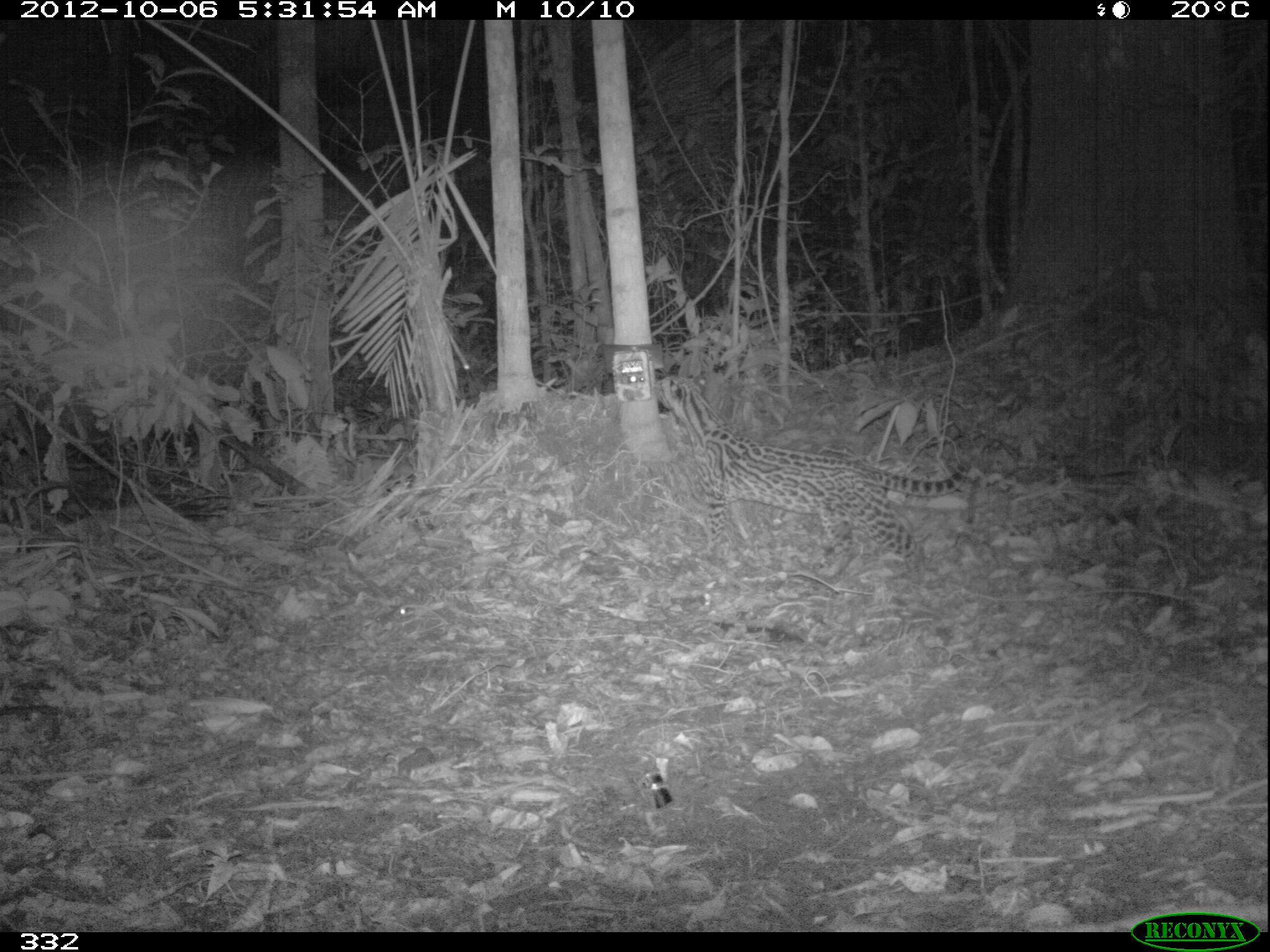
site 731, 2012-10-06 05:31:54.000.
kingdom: Animalia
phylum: Chordata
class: Mammalia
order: Carnivora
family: Felidae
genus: Leopardus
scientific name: Leopardus pardalis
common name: ocelot